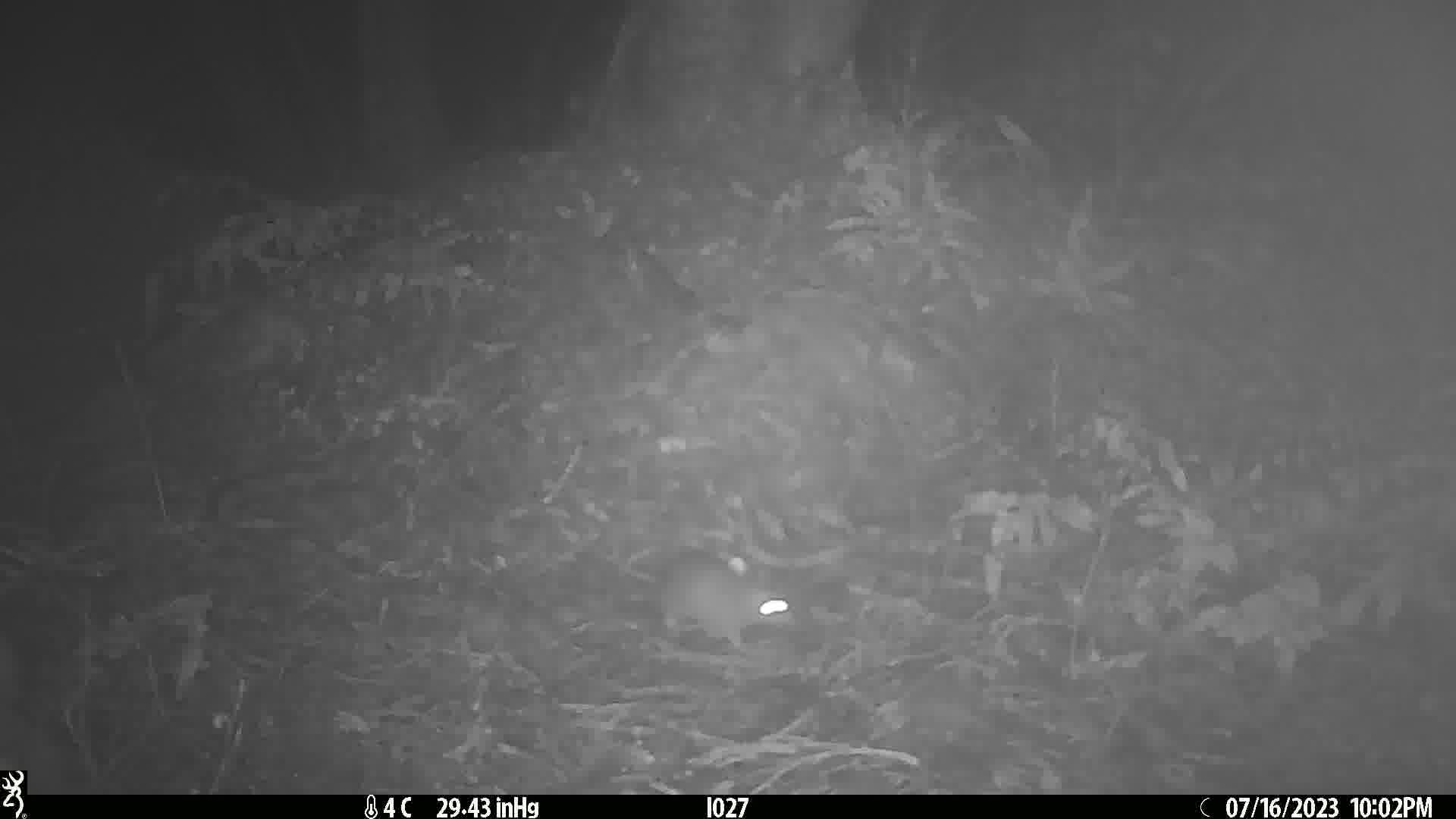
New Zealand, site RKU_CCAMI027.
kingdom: Animalia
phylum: Chordata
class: Mammalia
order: Rodentia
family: Muridae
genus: Rattus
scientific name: Rattus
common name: rat